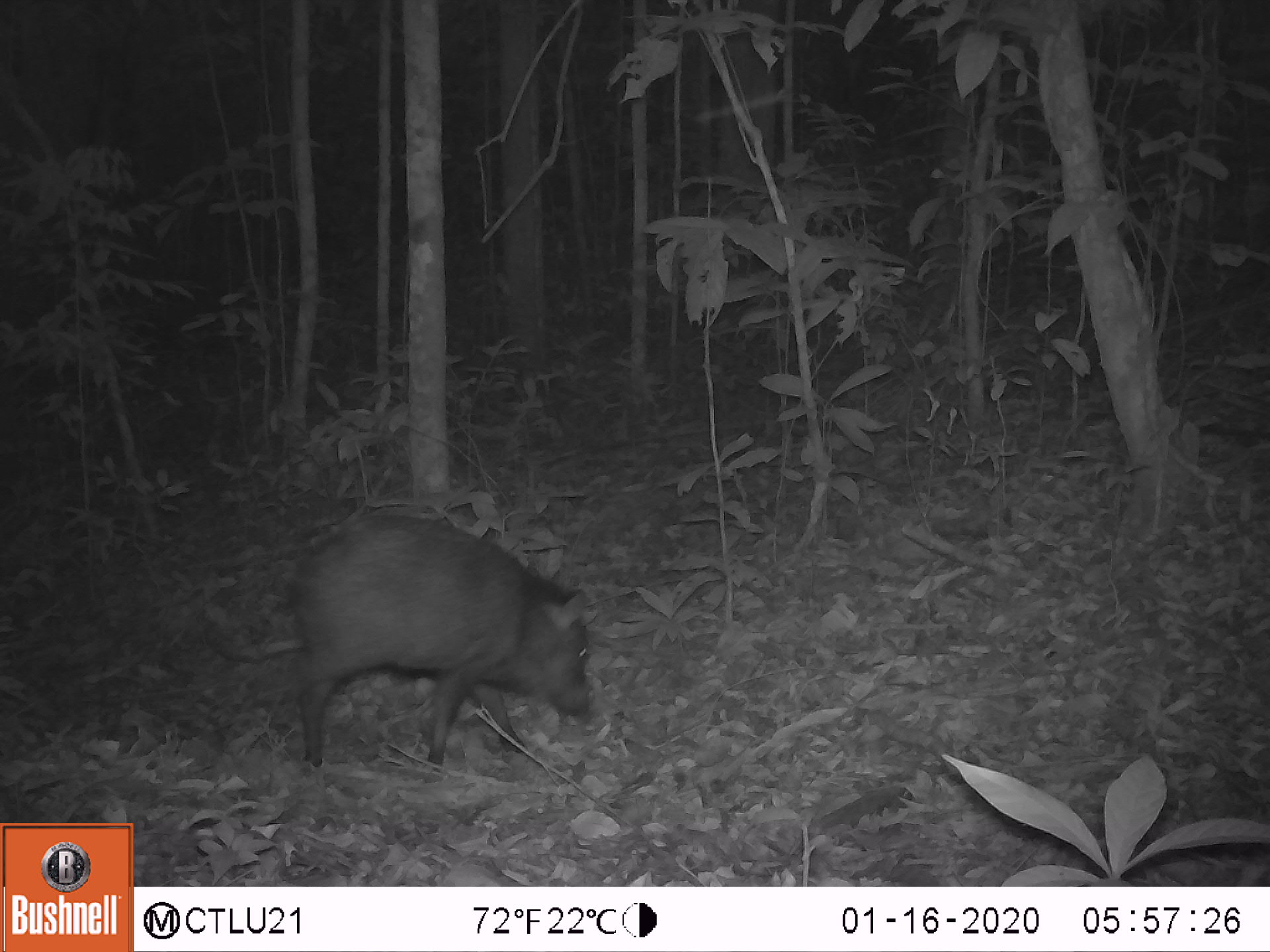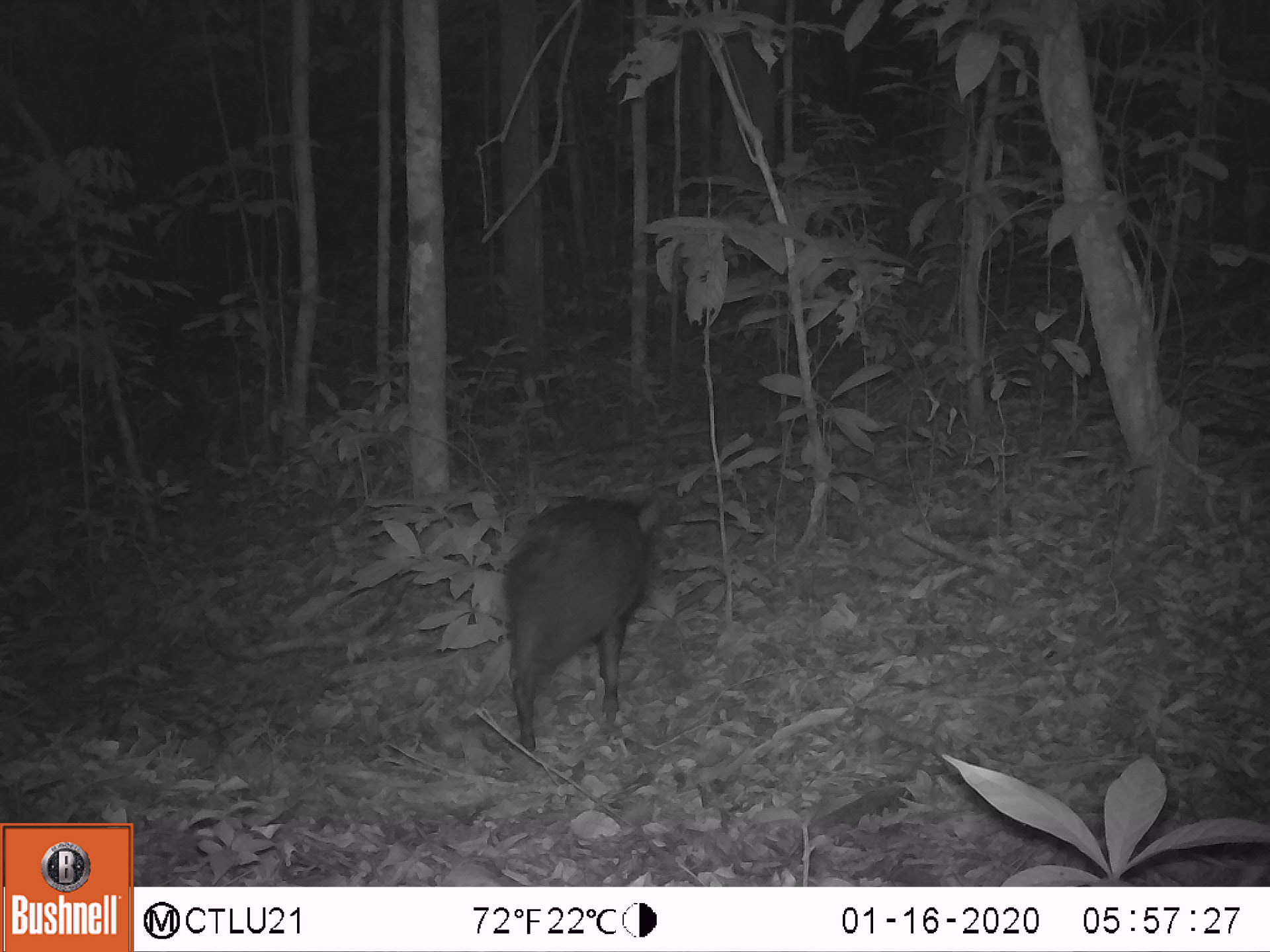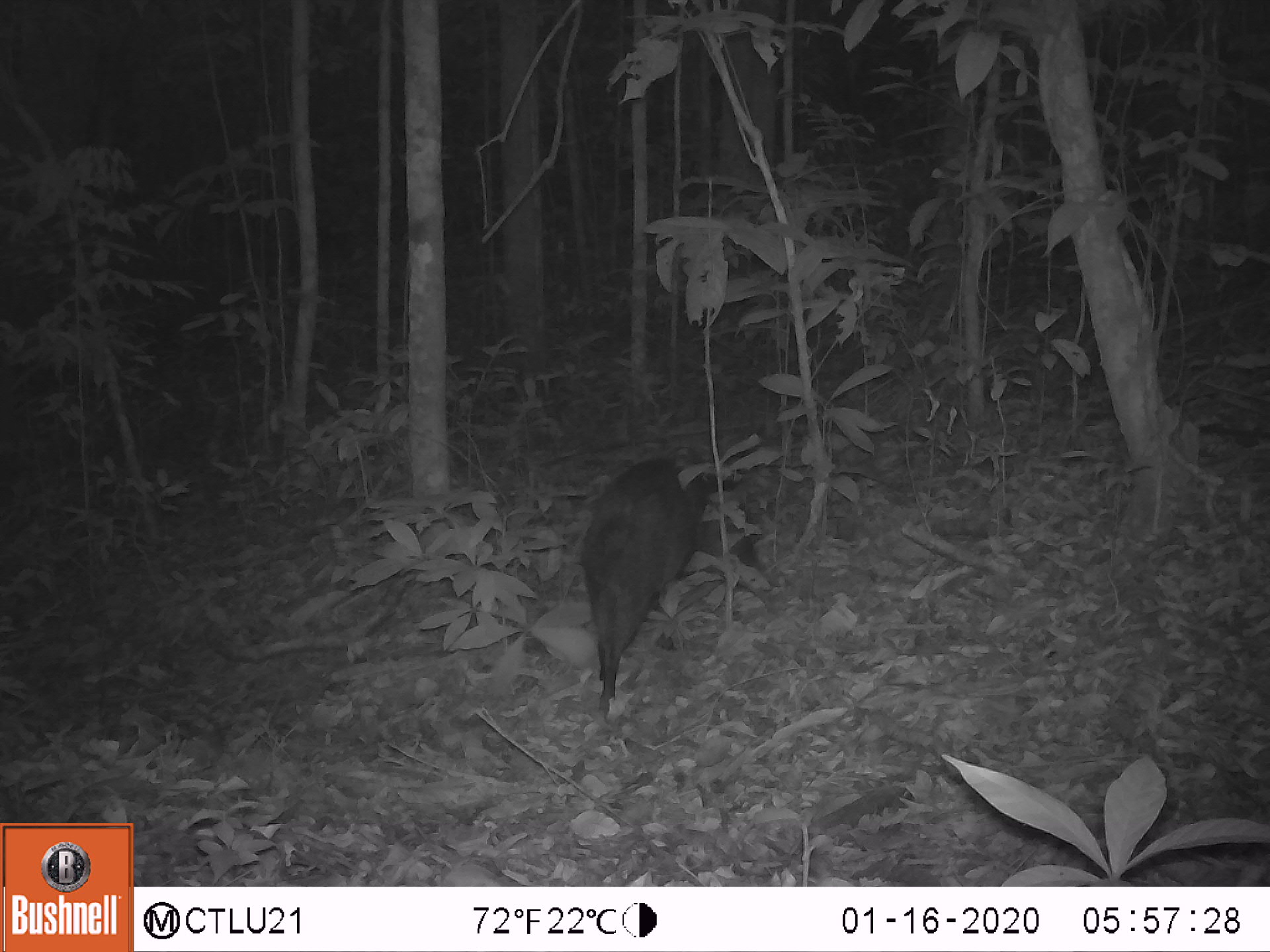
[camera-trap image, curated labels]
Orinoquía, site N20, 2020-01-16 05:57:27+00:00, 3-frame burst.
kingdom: Animalia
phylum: Chordata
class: Mammalia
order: Artiodactyla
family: Tayassuidae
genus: Pecari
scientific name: Pecari tajacu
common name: collared peccary